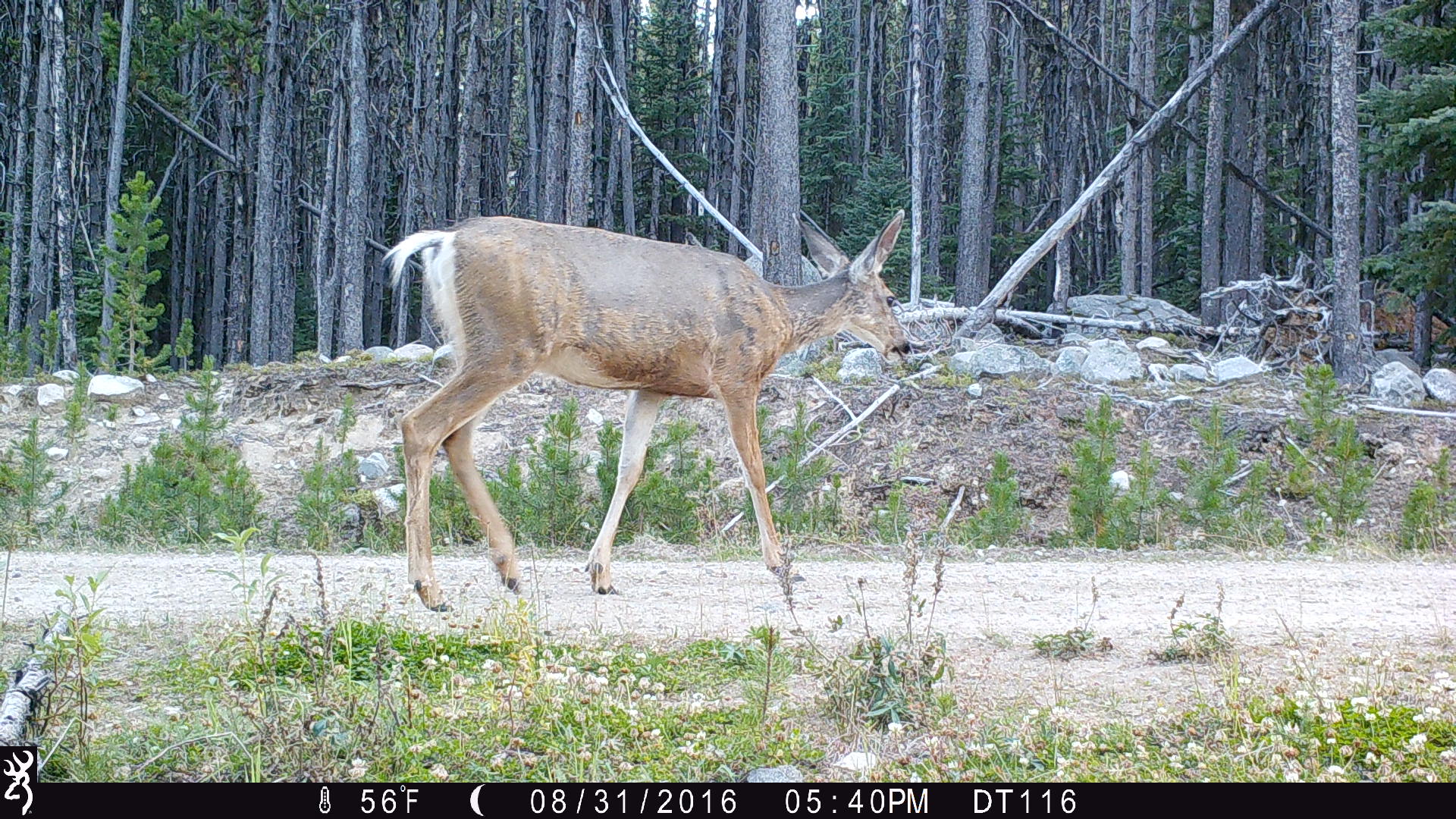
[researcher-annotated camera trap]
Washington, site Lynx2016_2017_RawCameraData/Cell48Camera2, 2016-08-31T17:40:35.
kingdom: Animalia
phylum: Chordata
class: Mammalia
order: Artiodactyla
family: Cervidae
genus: Odocoileus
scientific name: Odocoileus hemionus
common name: mule deer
Odocoileus hemionus (mule deer). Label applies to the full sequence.